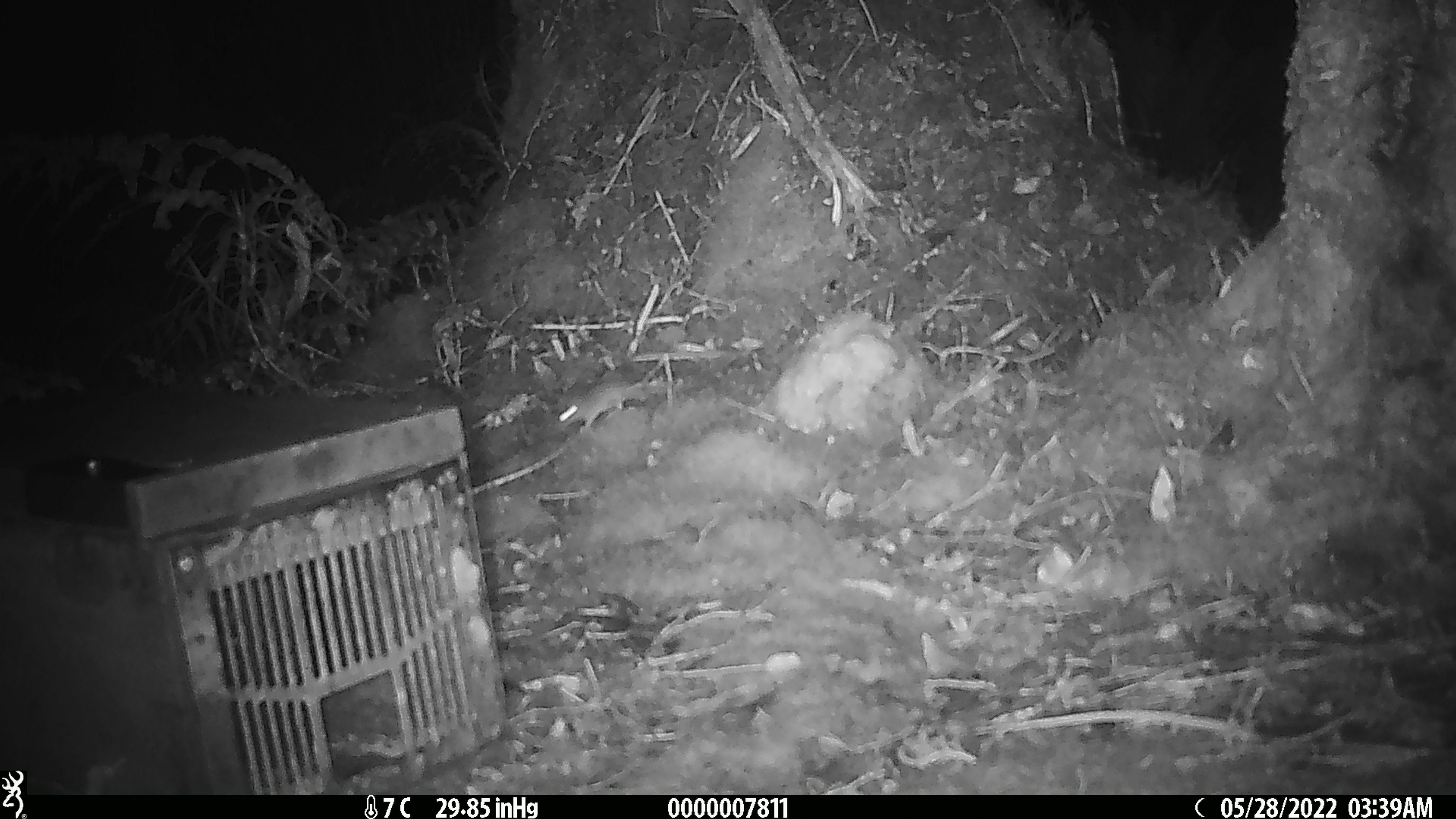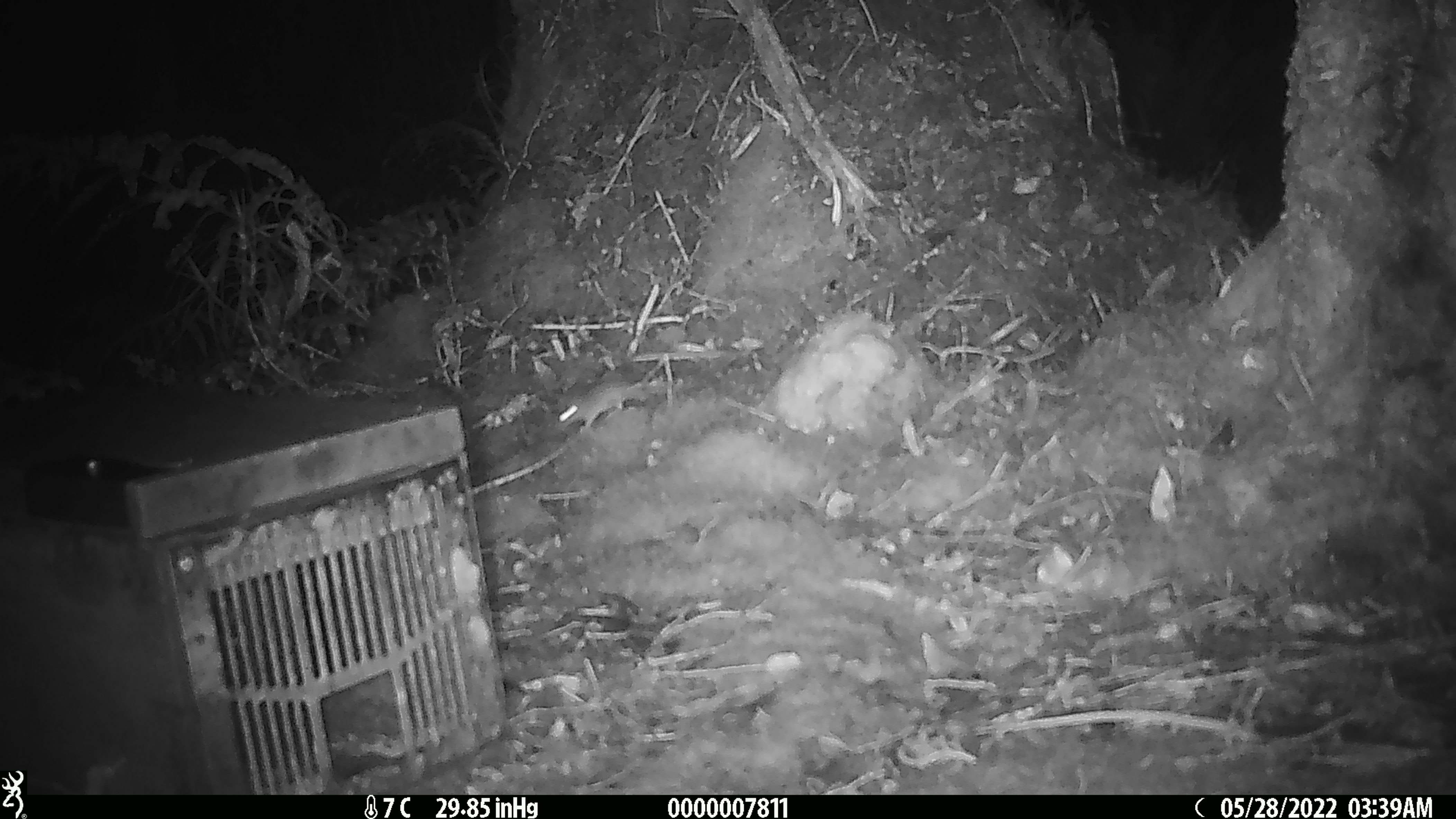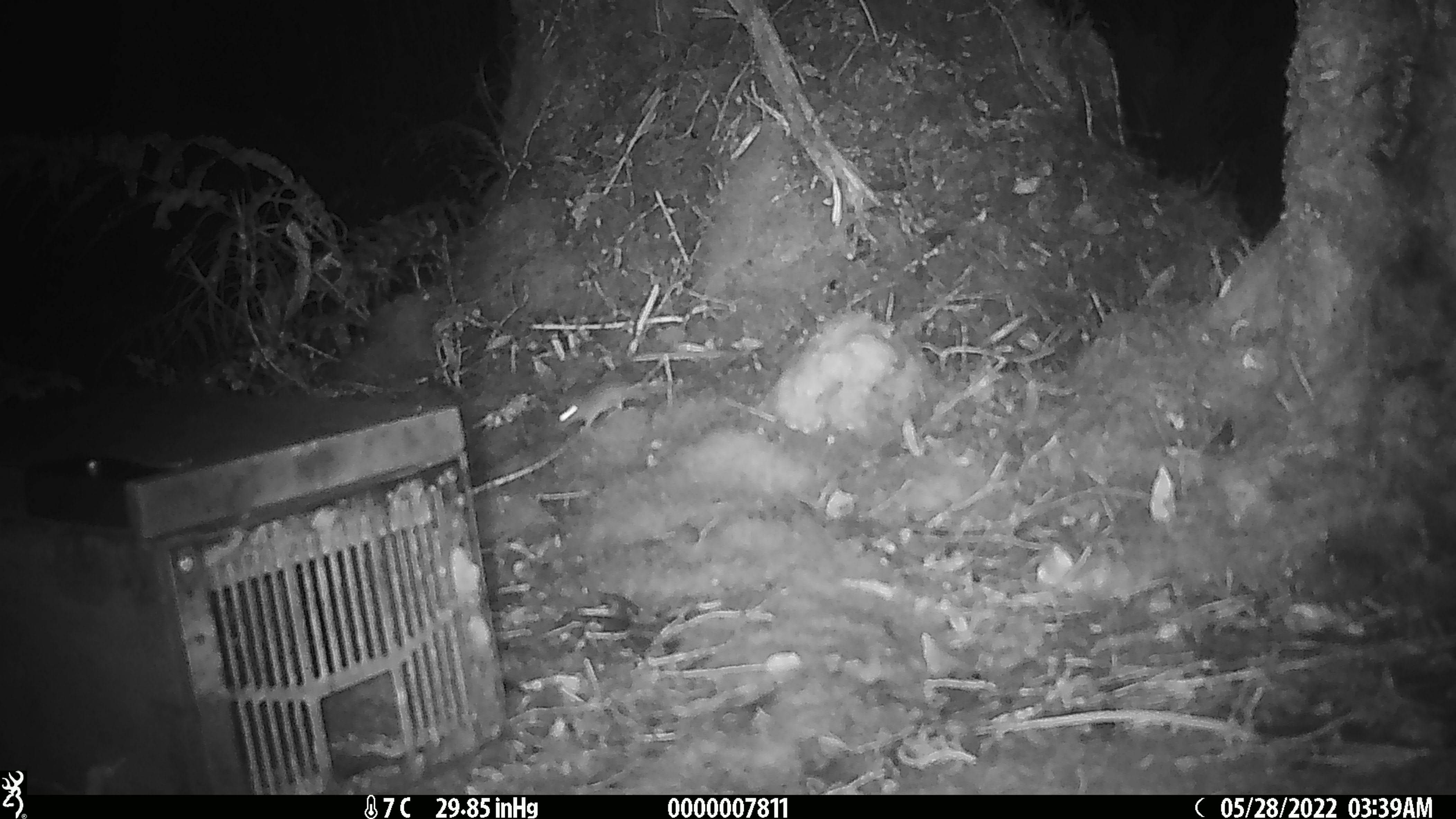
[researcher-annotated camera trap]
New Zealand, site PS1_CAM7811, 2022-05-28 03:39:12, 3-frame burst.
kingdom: Animalia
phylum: Chordata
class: Mammalia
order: Rodentia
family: Muridae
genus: Mus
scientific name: Mus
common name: mouse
Mouse (Mus).